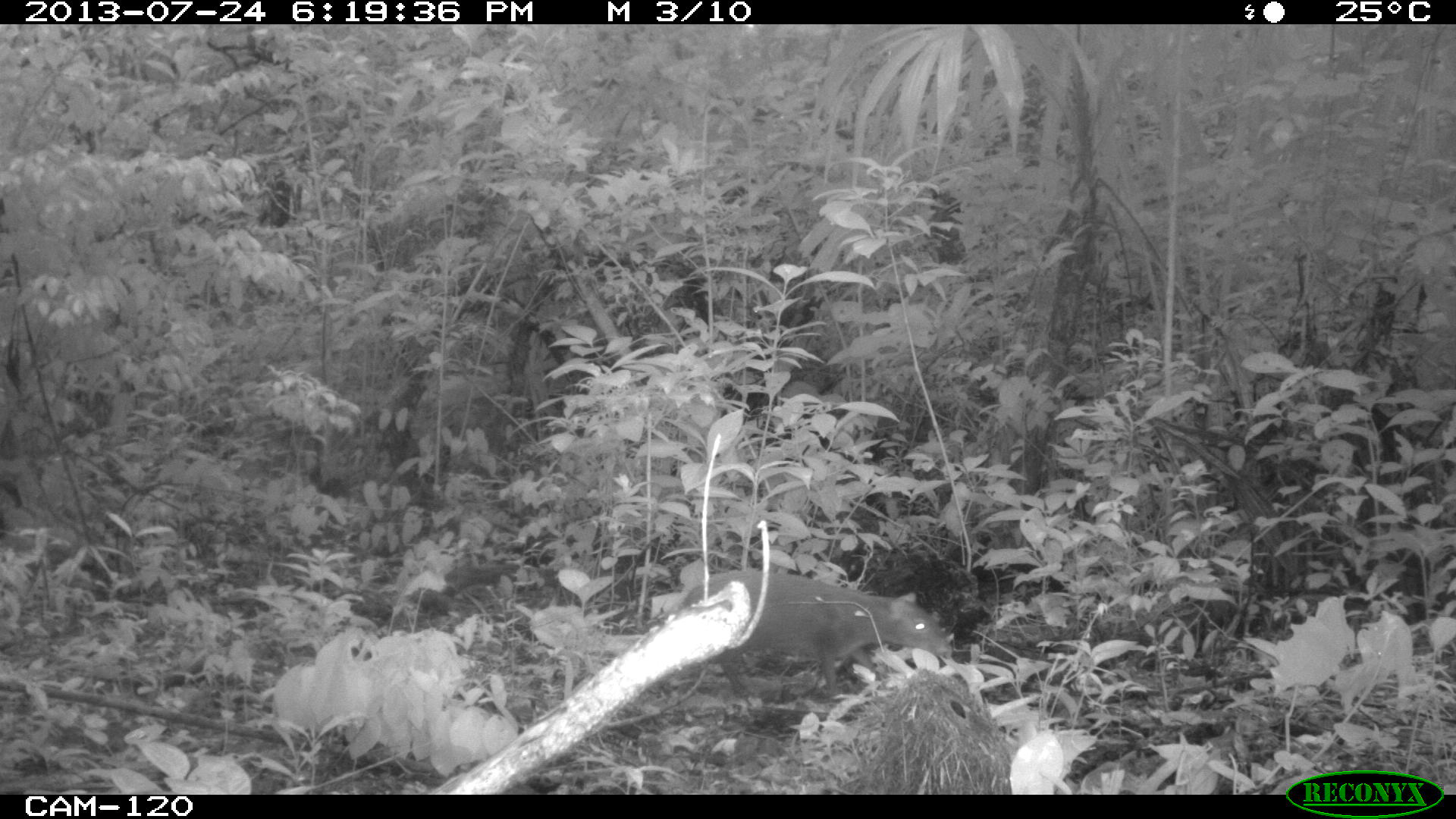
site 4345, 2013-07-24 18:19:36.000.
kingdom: Animalia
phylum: Chordata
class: Mammalia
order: Rodentia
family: Dasyproctidae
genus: Dasyprocta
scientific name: Dasyprocta punctata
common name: central american agouti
Dasyprocta punctata (central american agouti), count 1.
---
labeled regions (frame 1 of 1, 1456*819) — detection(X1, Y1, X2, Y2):
dasyprocta punctata: detection(677, 569, 952, 696)